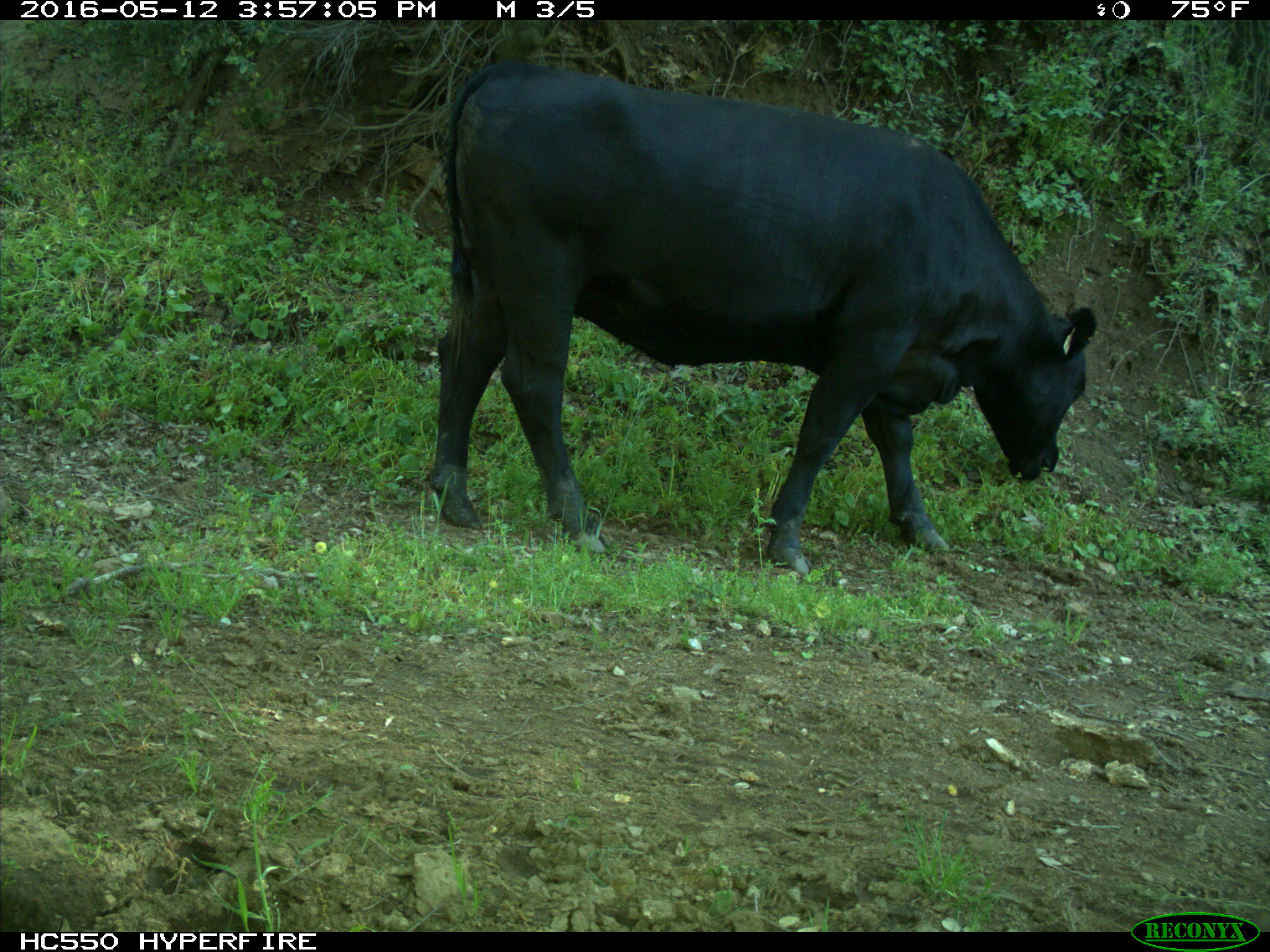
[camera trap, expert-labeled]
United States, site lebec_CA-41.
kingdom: Animalia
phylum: Chordata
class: Mammalia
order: Artiodactyla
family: Bovidae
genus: Bos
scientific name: Bos taurus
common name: domestic cow